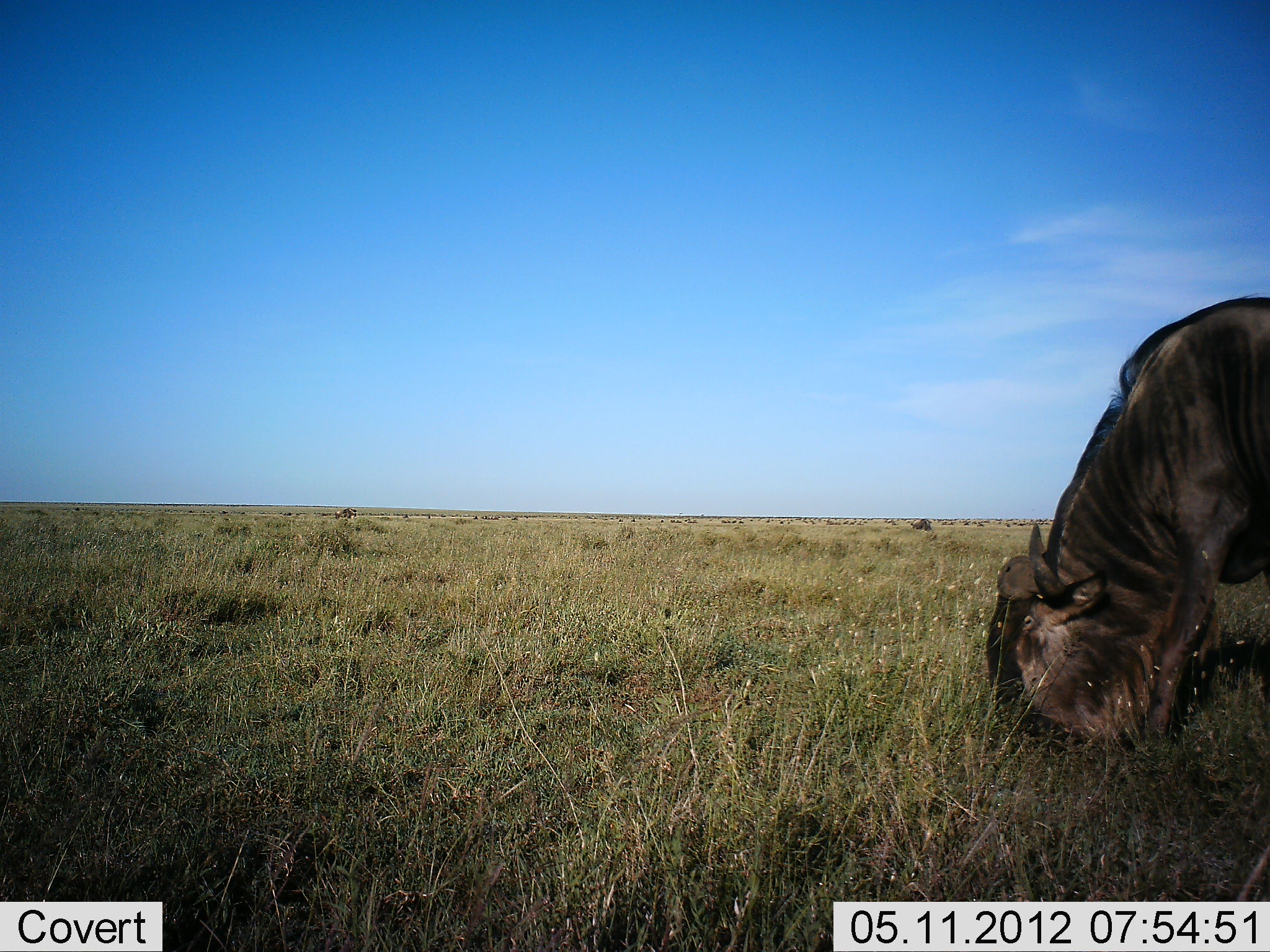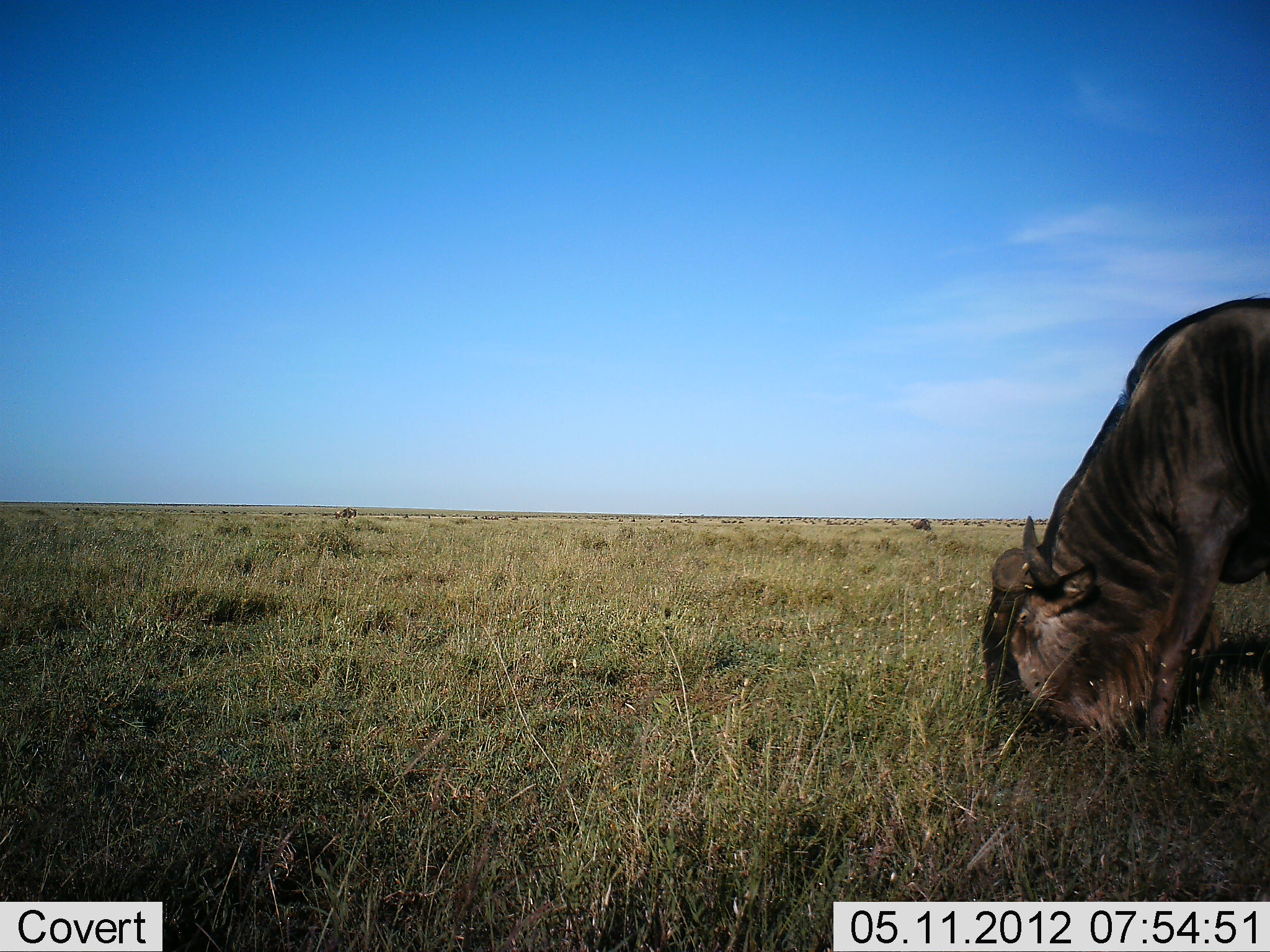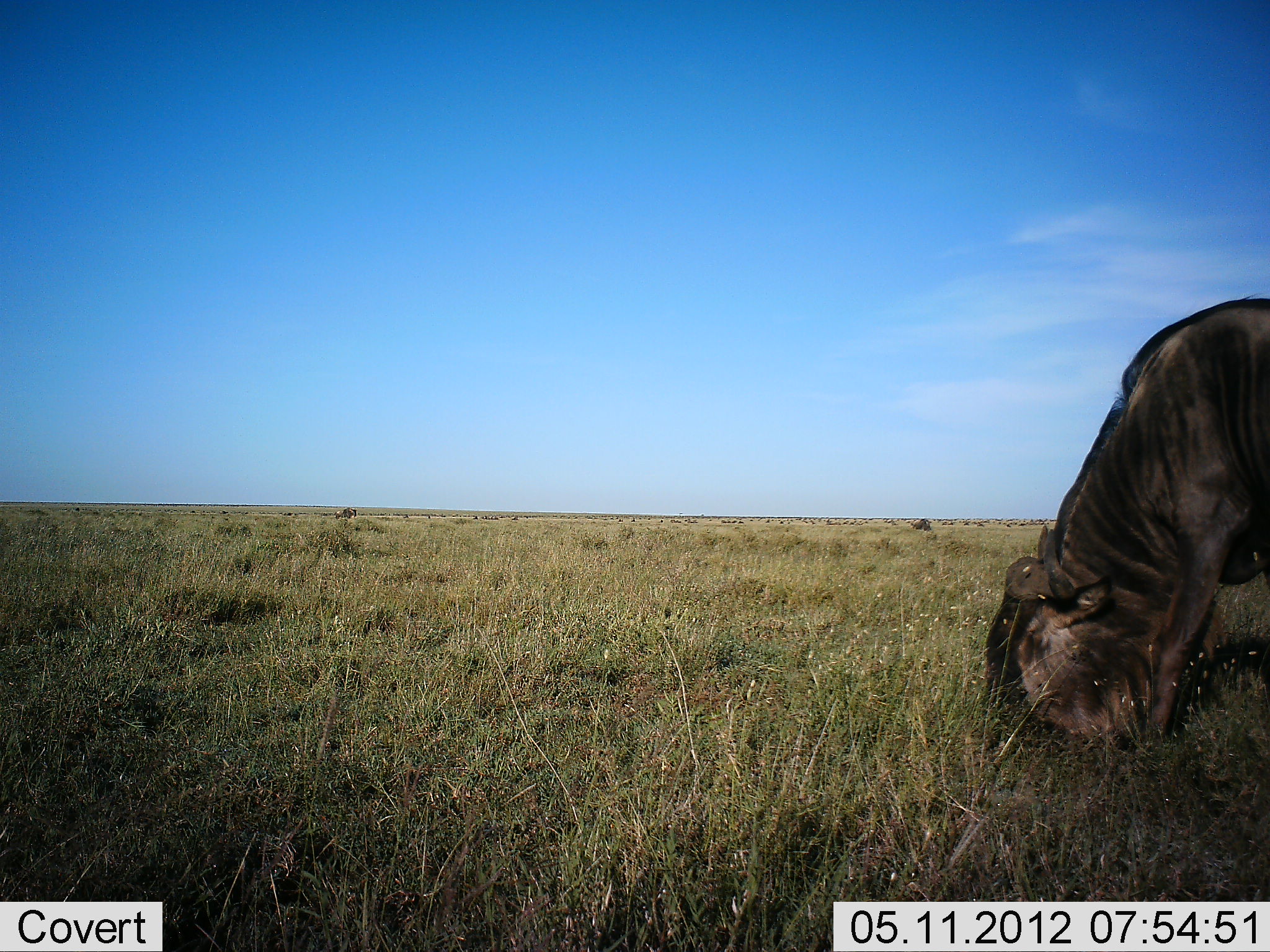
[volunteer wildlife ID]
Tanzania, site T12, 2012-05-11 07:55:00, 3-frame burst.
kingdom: Animalia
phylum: Chordata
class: Mammalia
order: Artiodactyla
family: Bovidae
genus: Connochaetes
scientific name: Connochaetes taurinus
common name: blue wildebeest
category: wildebeest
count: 1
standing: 10%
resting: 0%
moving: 0%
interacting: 0%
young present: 0%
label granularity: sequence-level